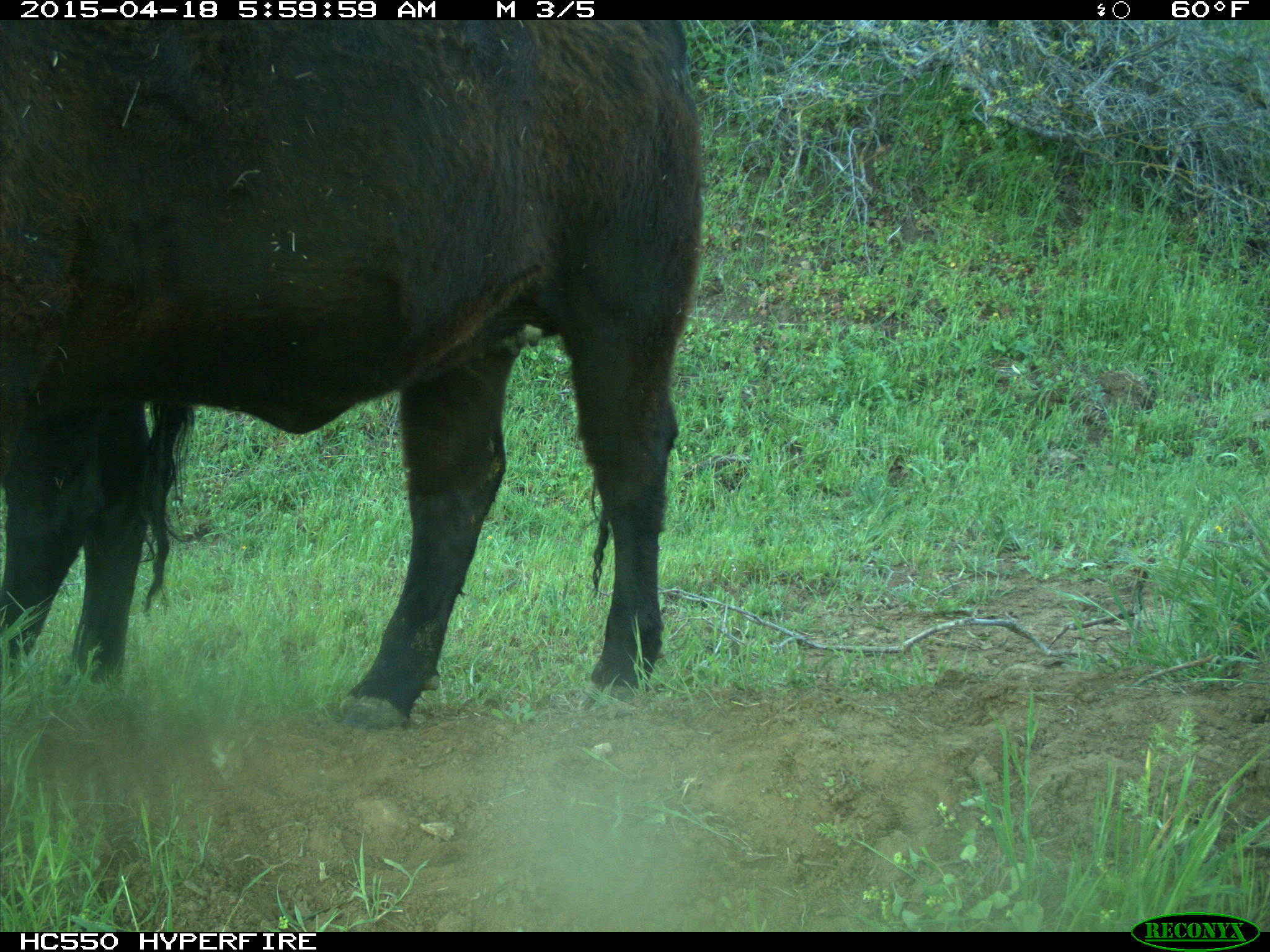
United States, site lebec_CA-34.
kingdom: Animalia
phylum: Chordata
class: Mammalia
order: Artiodactyla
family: Bovidae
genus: Bos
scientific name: Bos taurus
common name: domestic cow